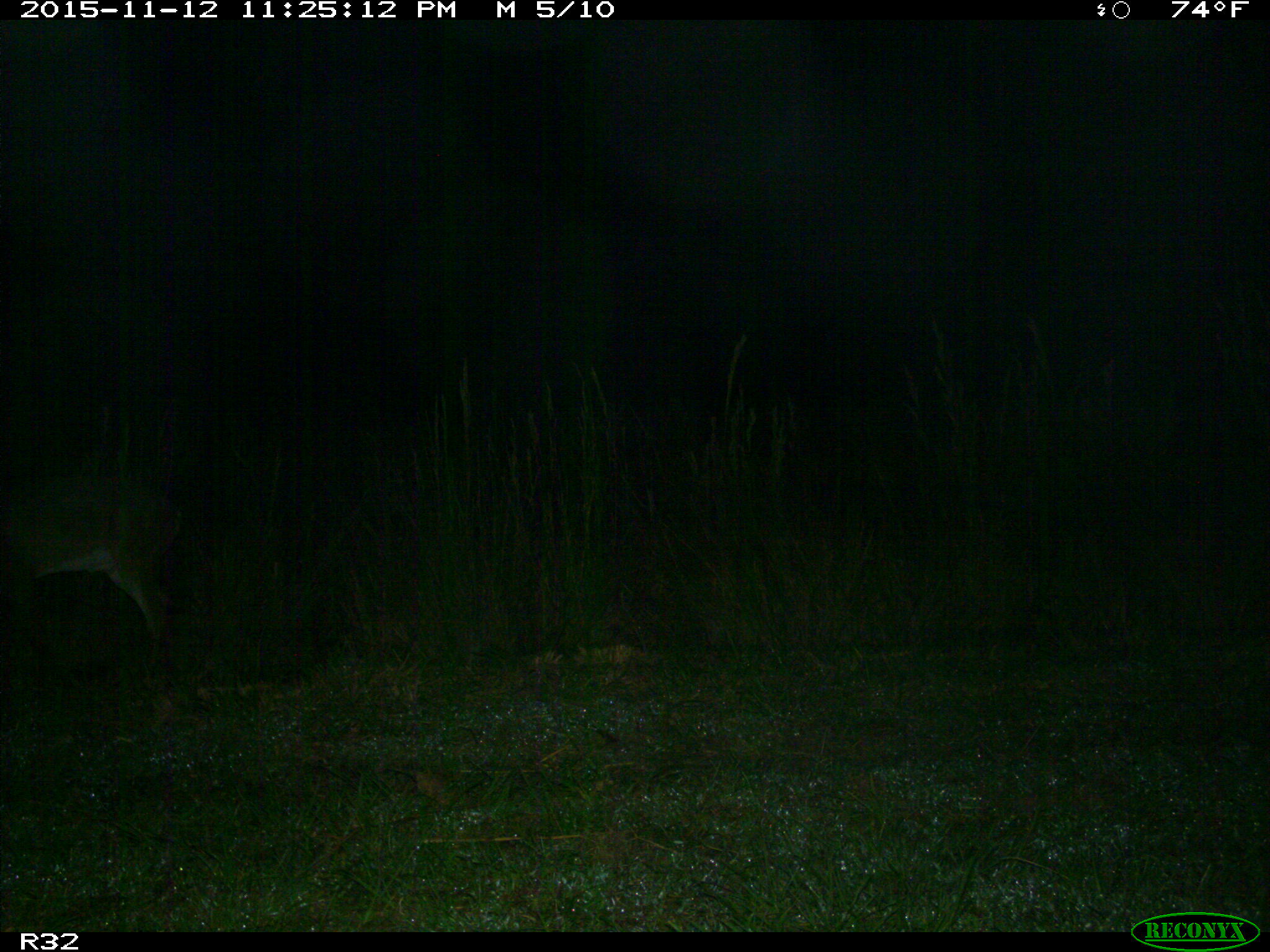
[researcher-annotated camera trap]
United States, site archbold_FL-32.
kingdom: Animalia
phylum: Chordata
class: Mammalia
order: Artiodactyla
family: Cervidae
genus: Odocoileus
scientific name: Odocoileus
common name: deer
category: unidentified deer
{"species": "unidentified deer (deer) (Odocoileus)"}